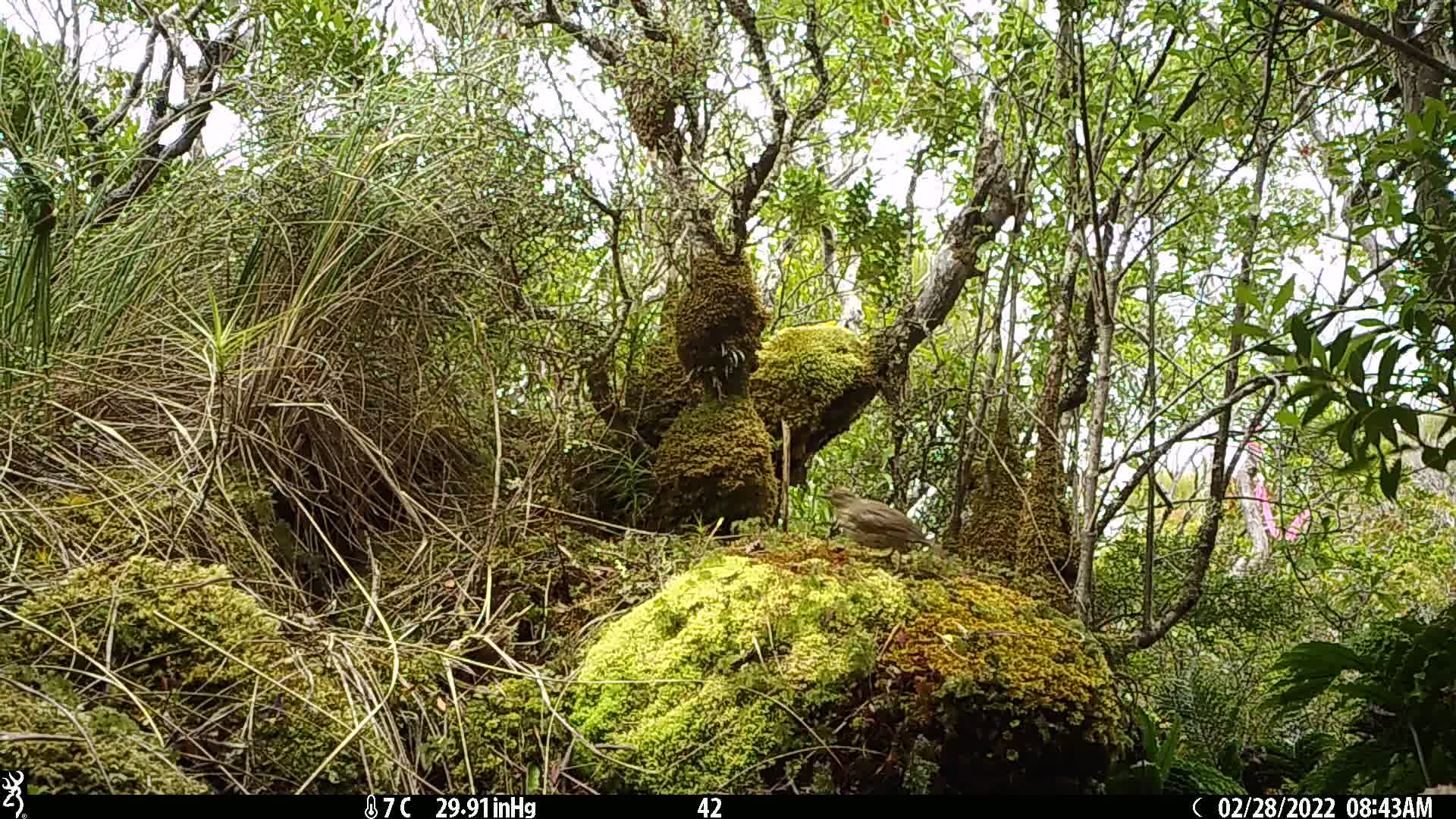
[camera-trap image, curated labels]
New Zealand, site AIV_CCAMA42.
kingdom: Animalia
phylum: Chordata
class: Aves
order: Passeriformes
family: Turdidae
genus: Turdus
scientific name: Turdus philomelos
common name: song thrush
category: thrush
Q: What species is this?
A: Thrush (song thrush) (Turdus philomelos).